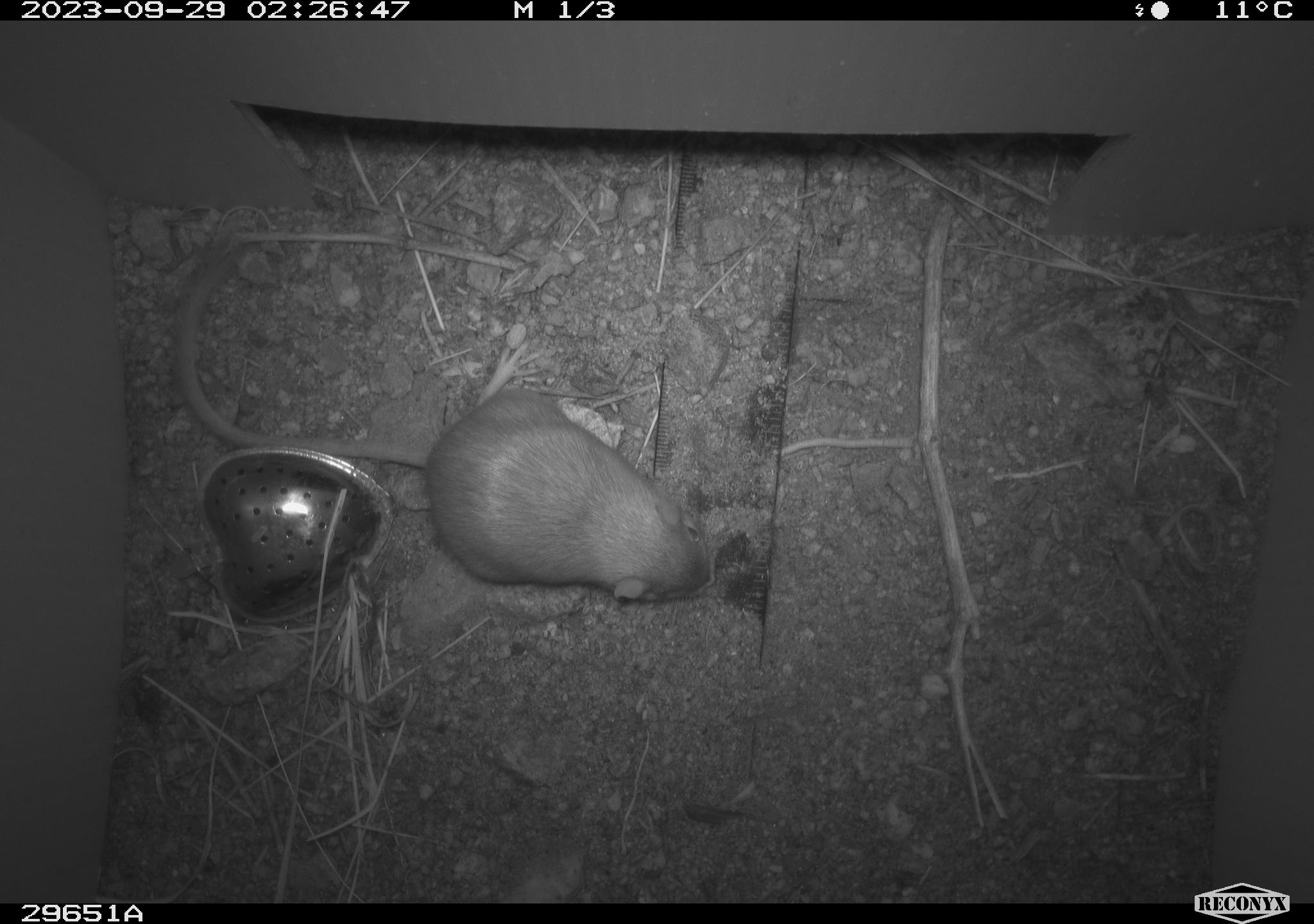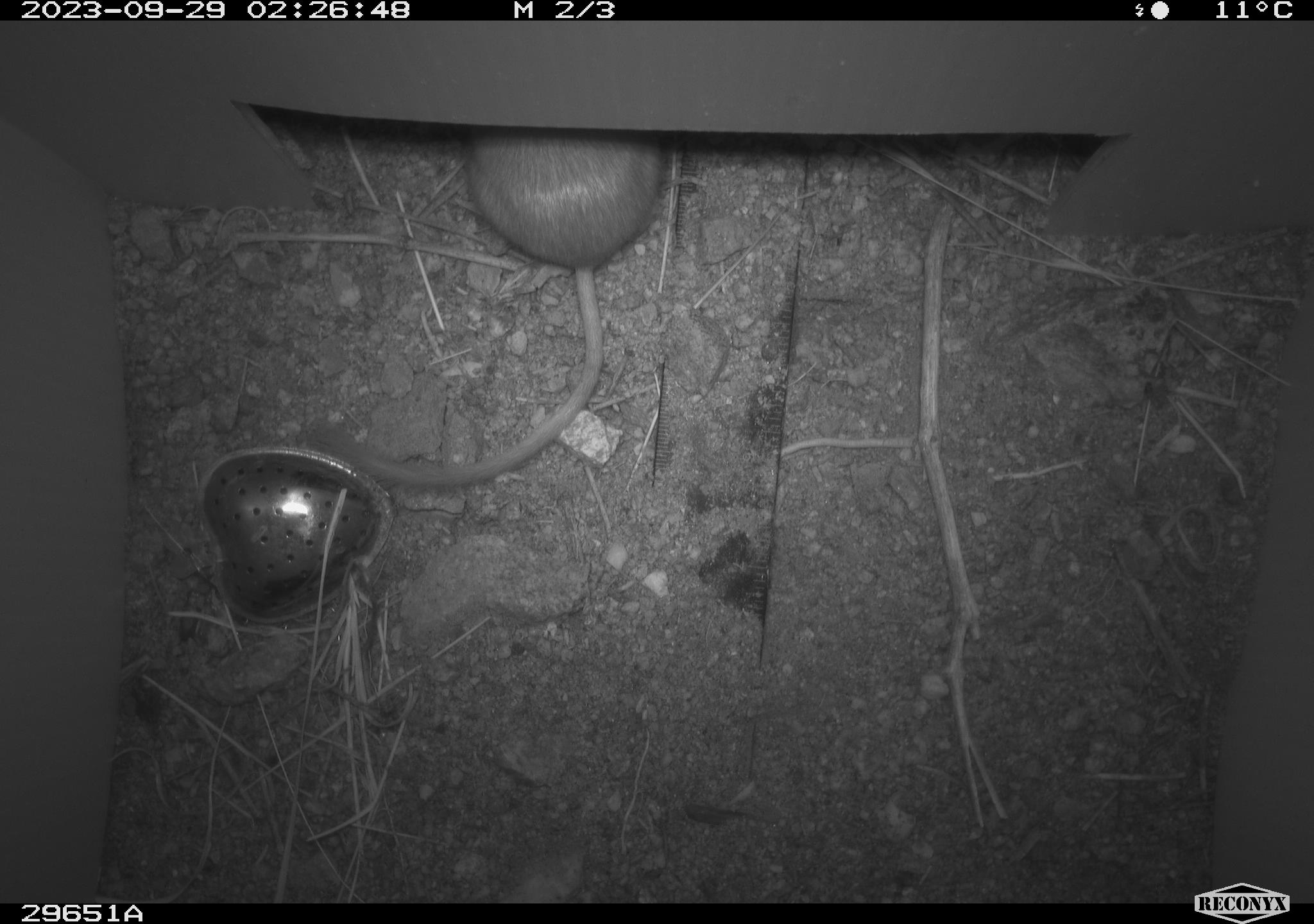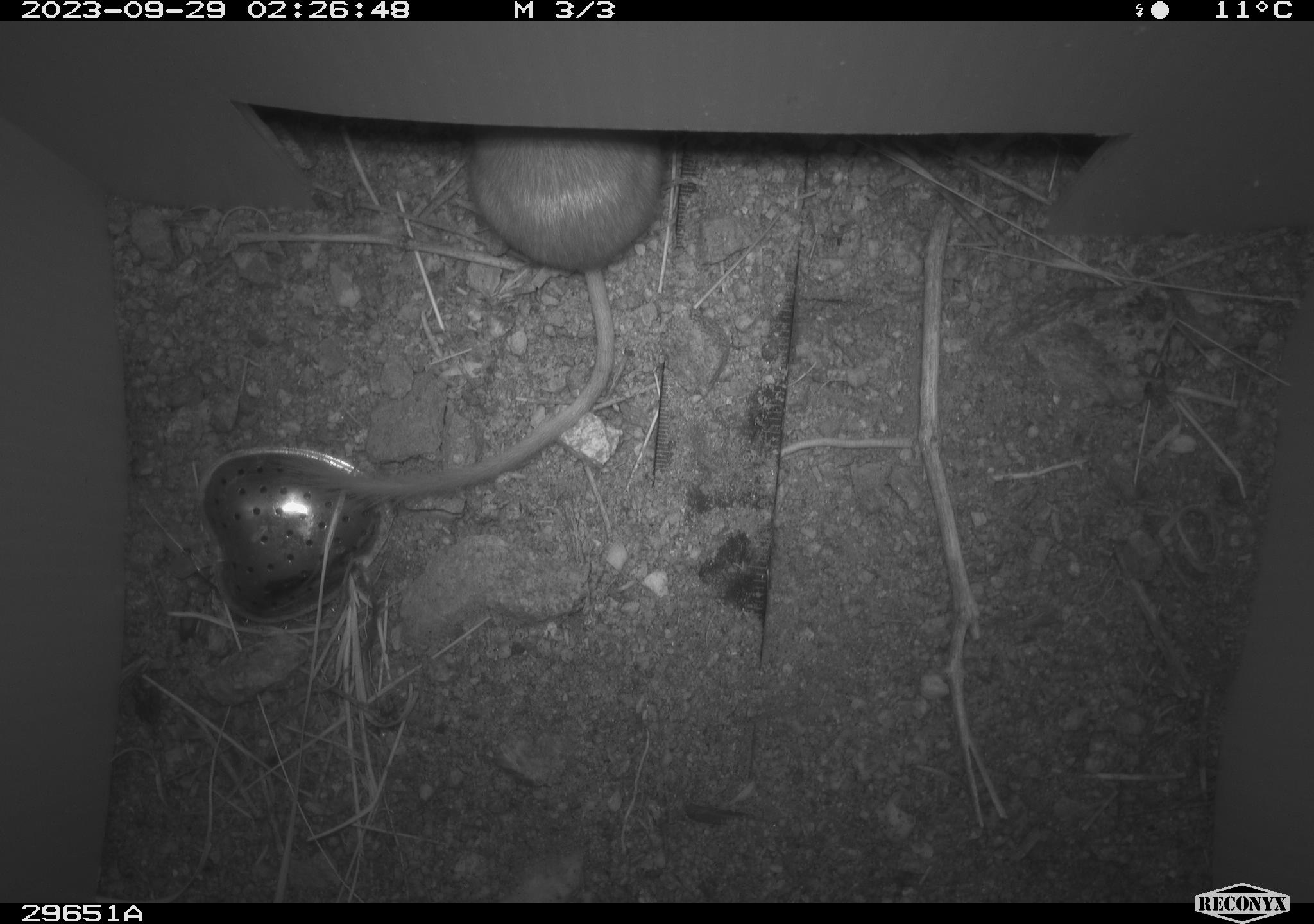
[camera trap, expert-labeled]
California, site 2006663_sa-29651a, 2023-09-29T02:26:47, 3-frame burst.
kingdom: Animalia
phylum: Chordata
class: Mammalia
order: Rodentia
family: Heteromyidae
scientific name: Heteromyidae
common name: kangaroo rats and pocket mice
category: heteromyidae family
Heteromyidae family (kangaroo rats and pocket mice) (Heteromyidae).